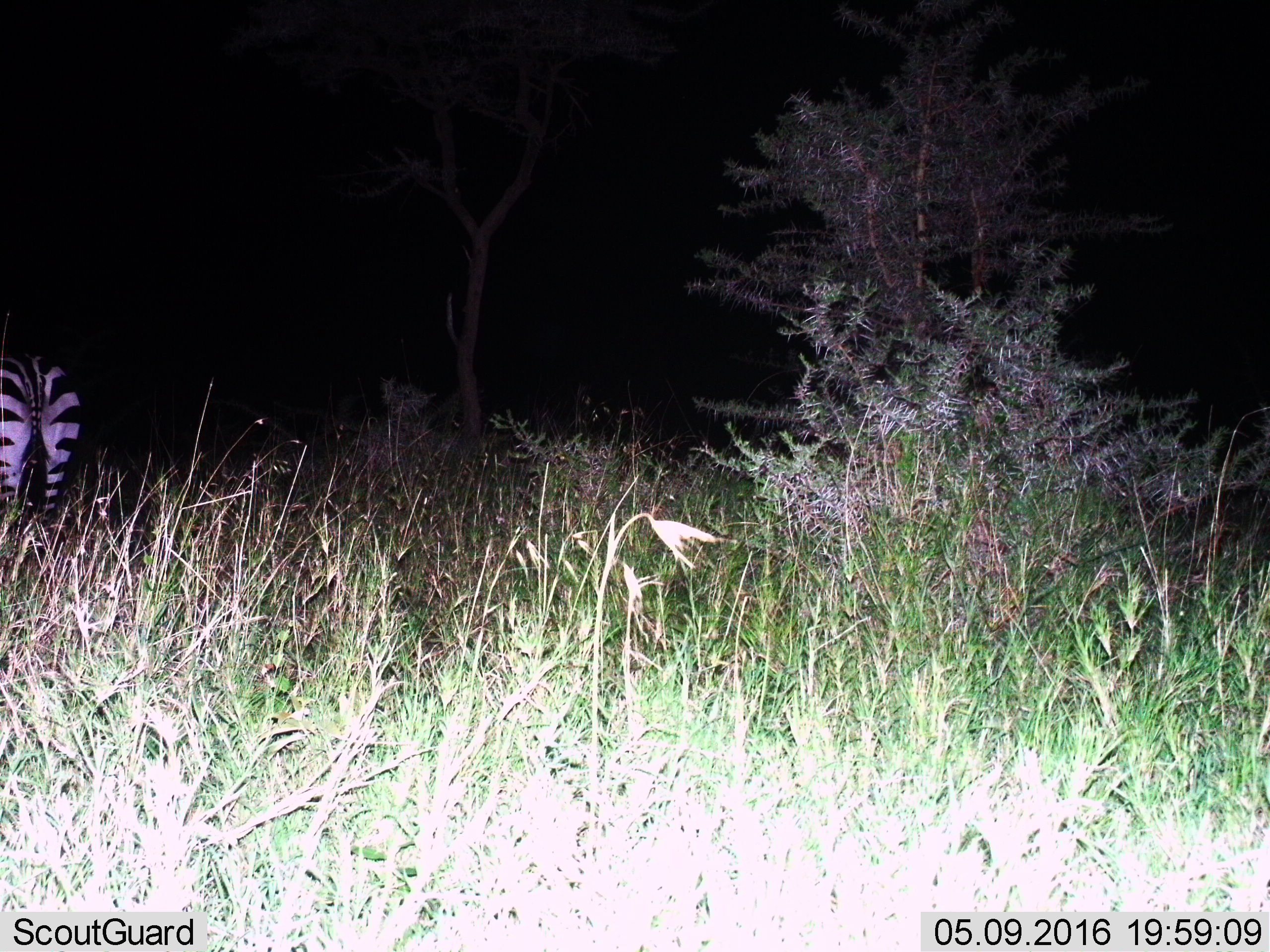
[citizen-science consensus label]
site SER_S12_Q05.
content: unidentified animal